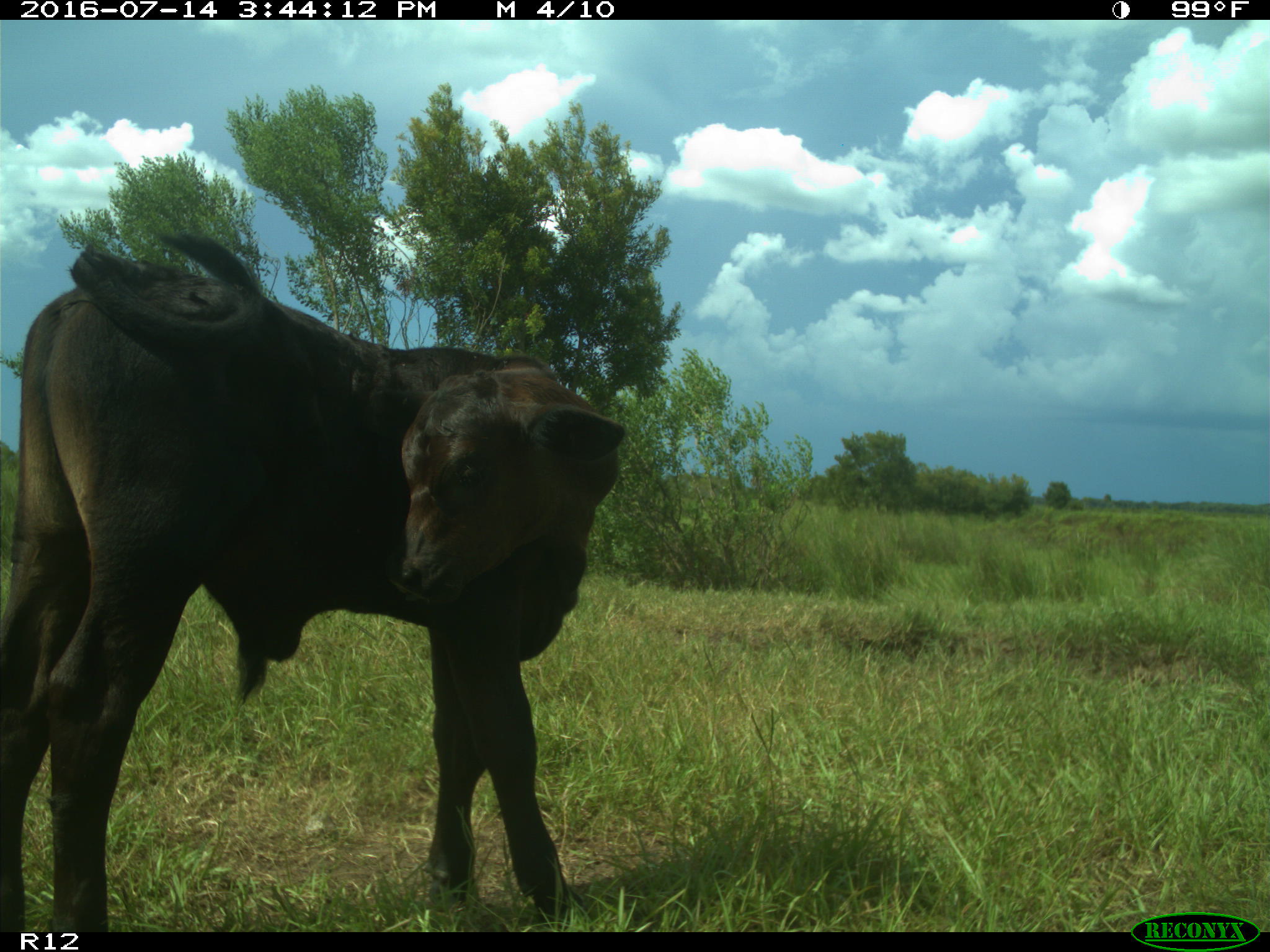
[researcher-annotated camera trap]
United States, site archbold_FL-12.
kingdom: Animalia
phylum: Chordata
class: Mammalia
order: Artiodactyla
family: Bovidae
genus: Bos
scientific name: Bos taurus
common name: domestic cow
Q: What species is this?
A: Bos taurus (domestic cow).